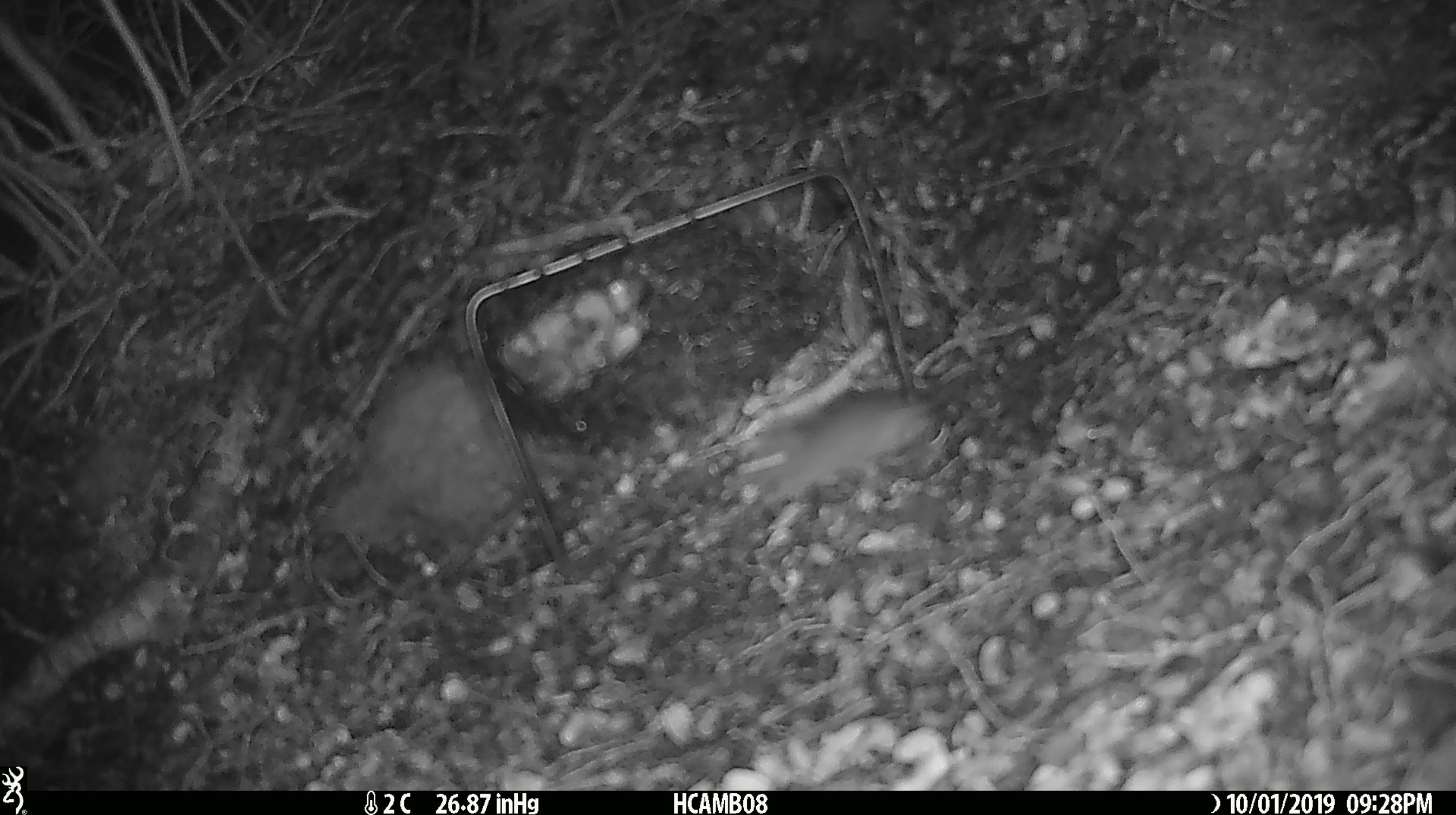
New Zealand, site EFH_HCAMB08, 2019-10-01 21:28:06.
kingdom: Animalia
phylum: Chordata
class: Mammalia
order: Rodentia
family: Muridae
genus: Mus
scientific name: Mus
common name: mouse